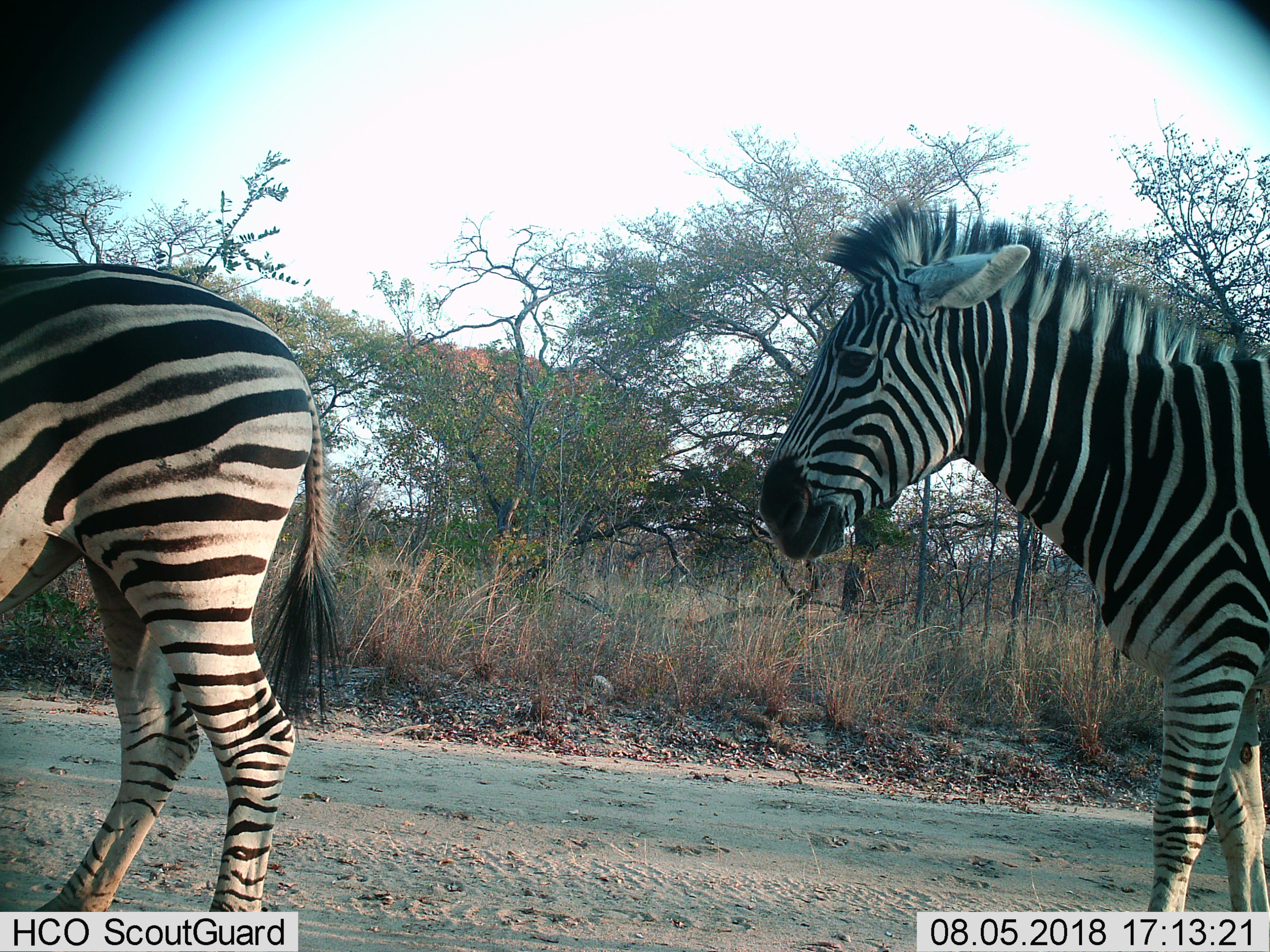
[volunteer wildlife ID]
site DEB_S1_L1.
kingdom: Animalia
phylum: Chordata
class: Mammalia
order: Perissodactyla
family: Equidae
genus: Equus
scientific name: Equus quagga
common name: plains zebra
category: zebraplains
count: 2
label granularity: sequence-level